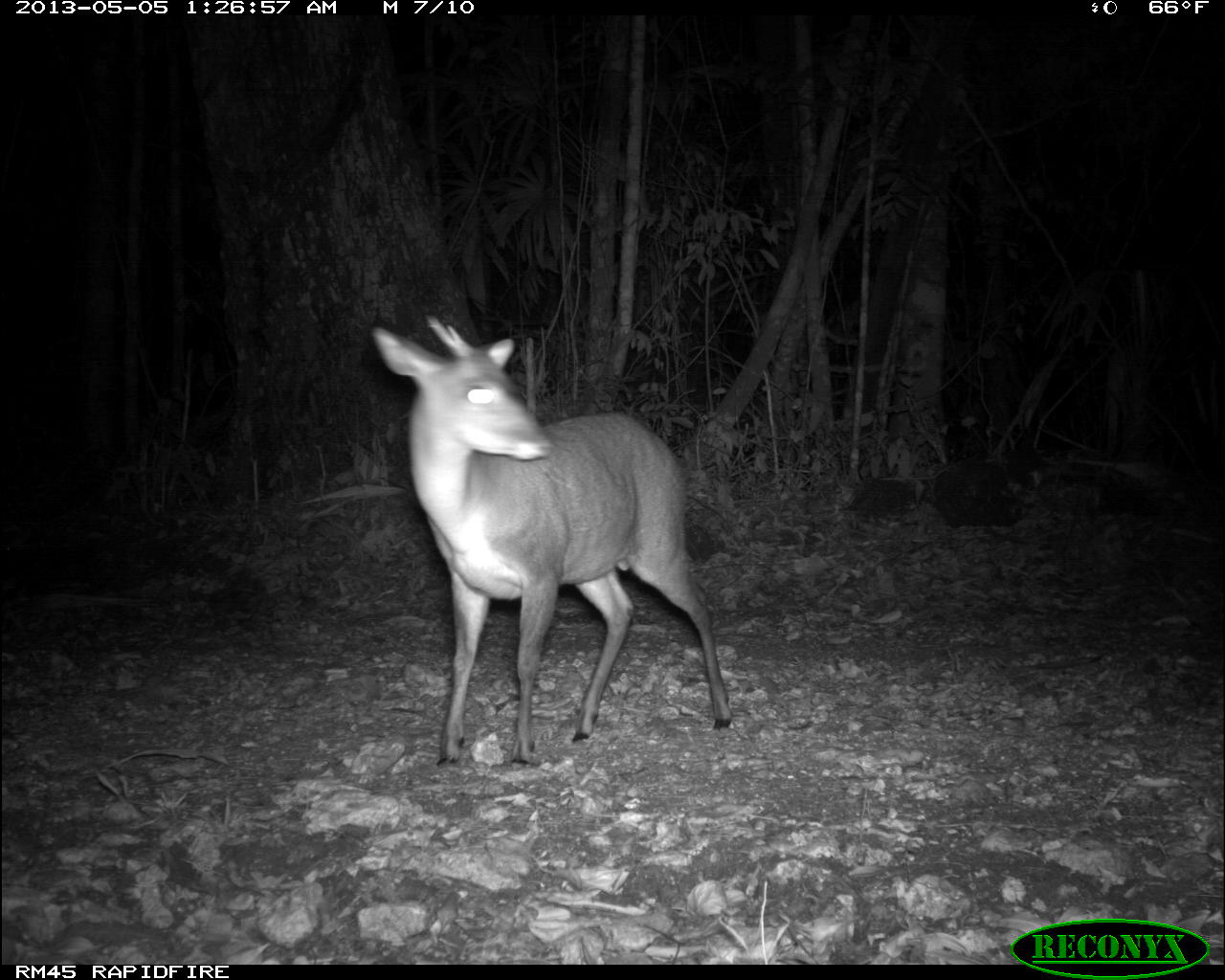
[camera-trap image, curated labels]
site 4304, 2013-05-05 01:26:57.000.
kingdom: Animalia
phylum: Chordata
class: Mammalia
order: Artiodactyla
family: Cervidae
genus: Mazama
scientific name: Mazama temama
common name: central american red brocket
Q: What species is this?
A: Mazama temama (central american red brocket).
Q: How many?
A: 1.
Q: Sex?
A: Male.